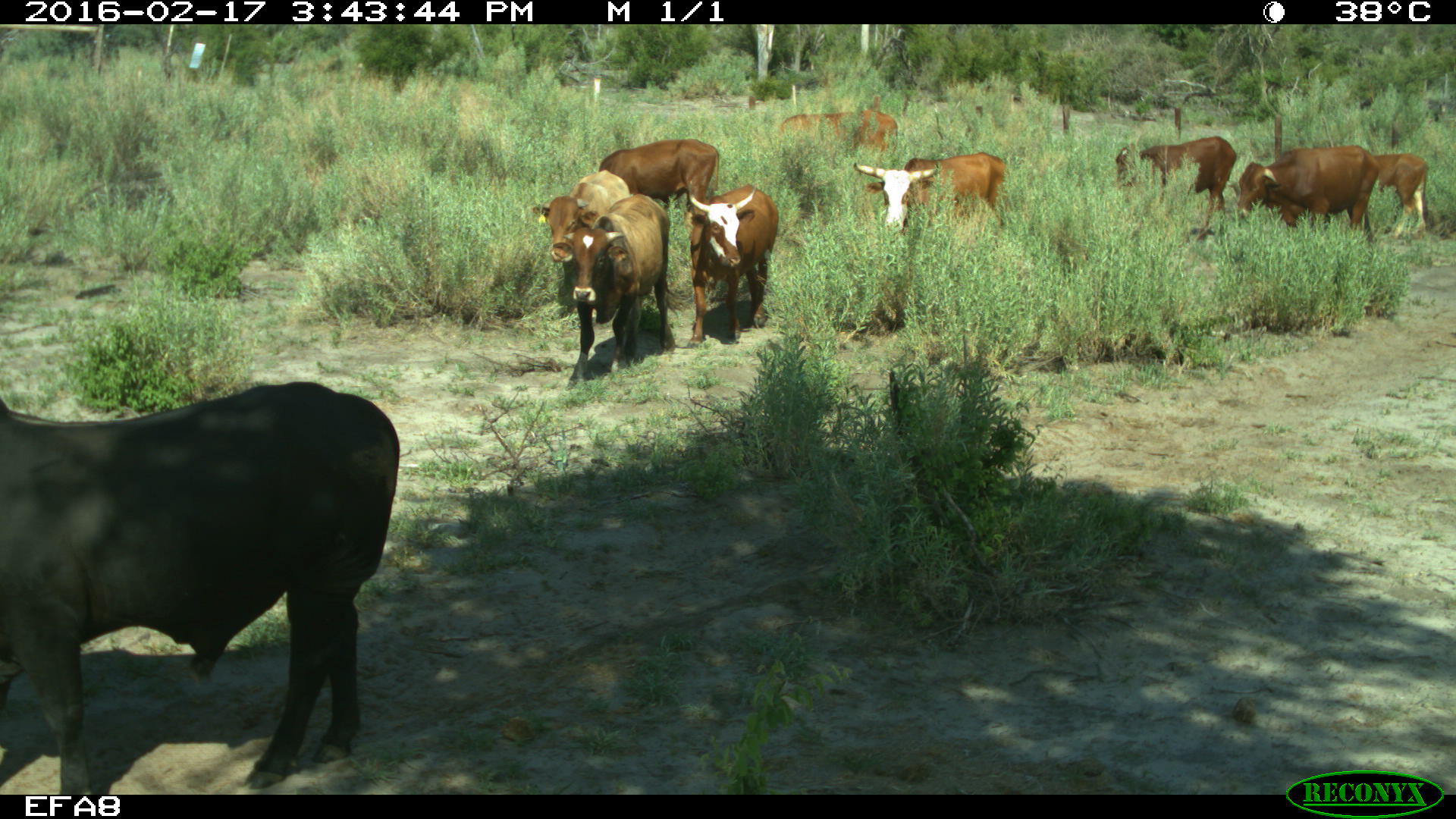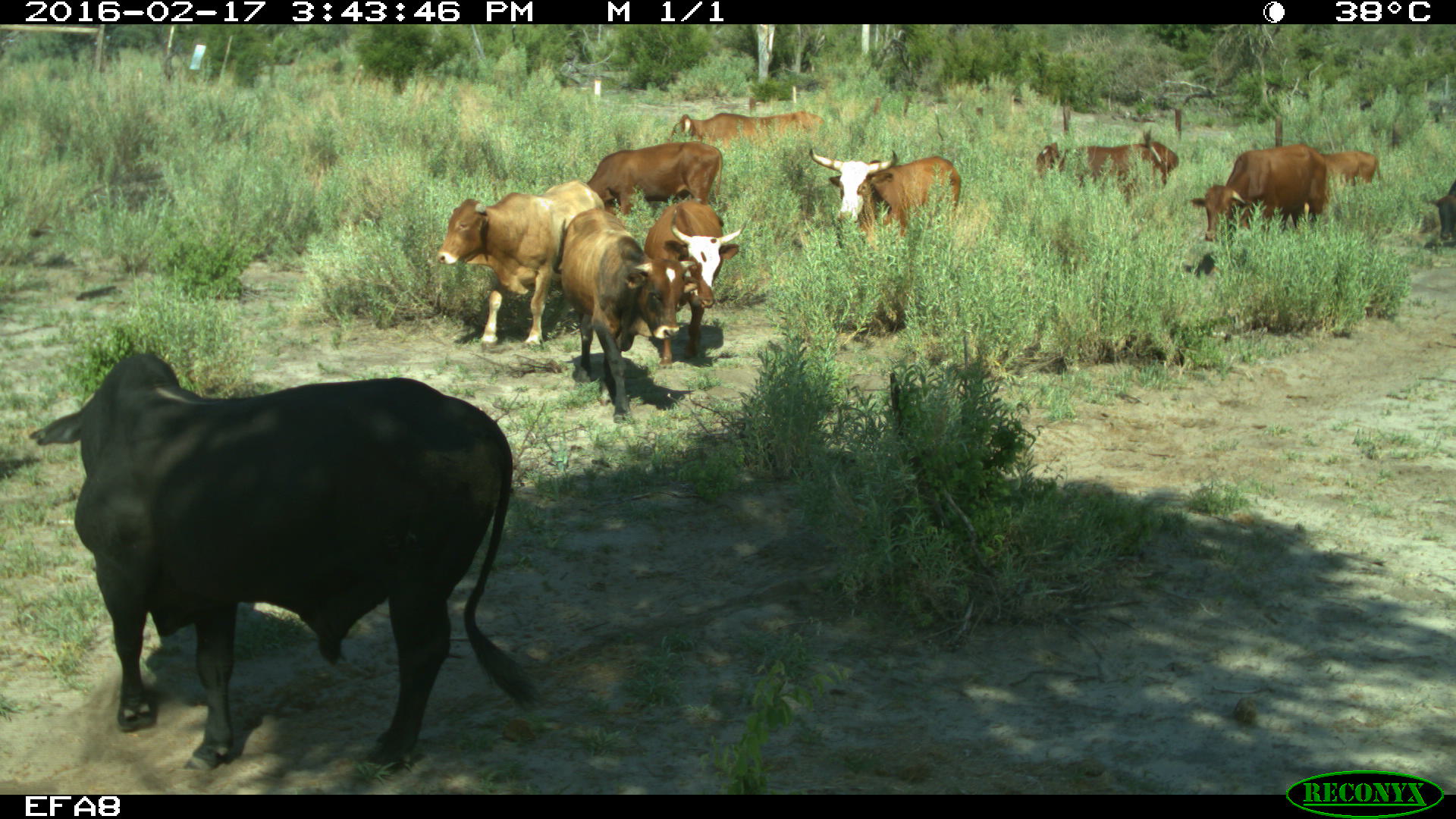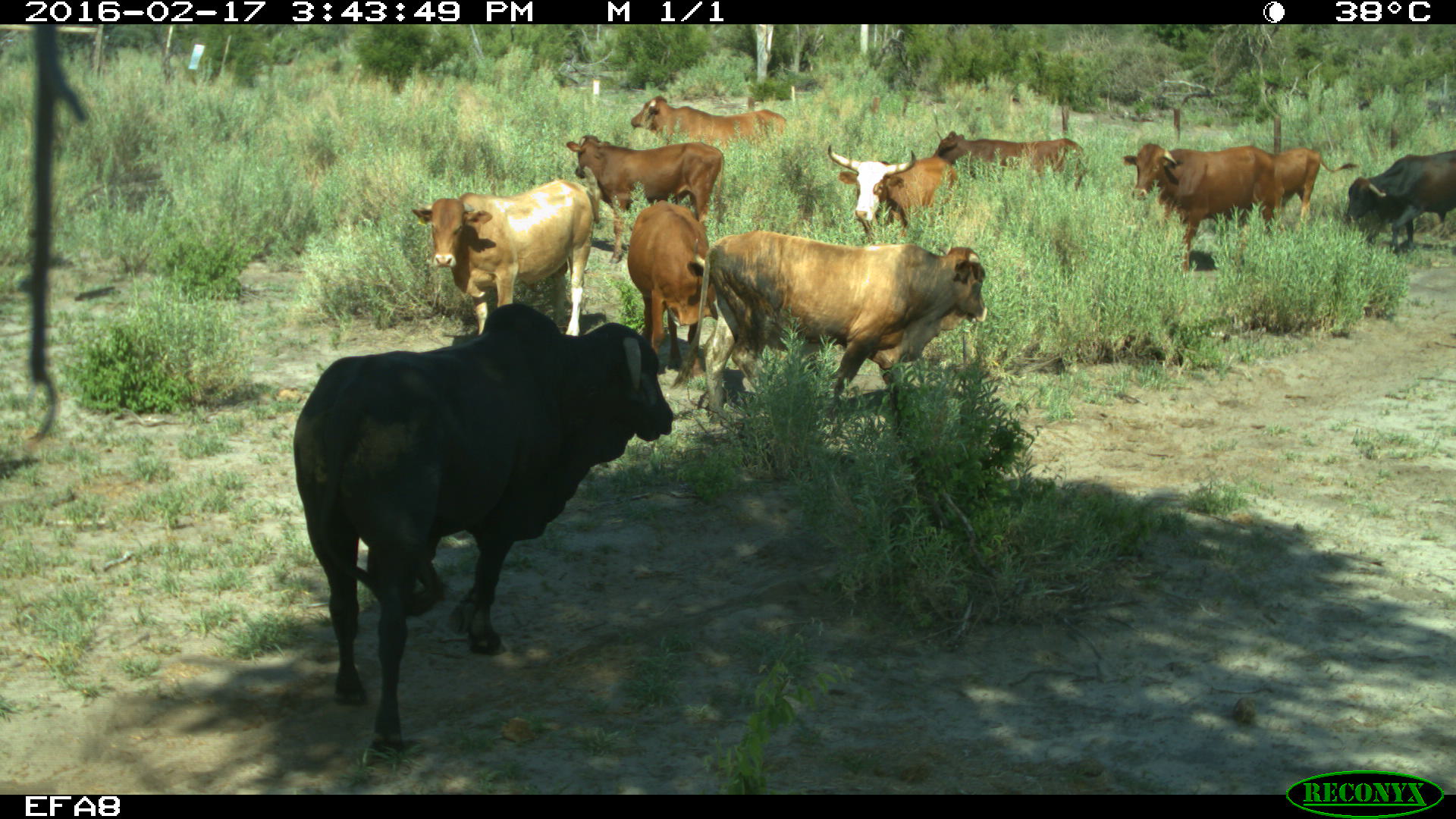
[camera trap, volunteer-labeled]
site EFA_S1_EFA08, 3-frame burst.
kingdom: Animalia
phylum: Chordata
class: Mammalia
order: Artiodactyla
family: Bovidae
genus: Bos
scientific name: Bos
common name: cattle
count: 11-50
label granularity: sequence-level